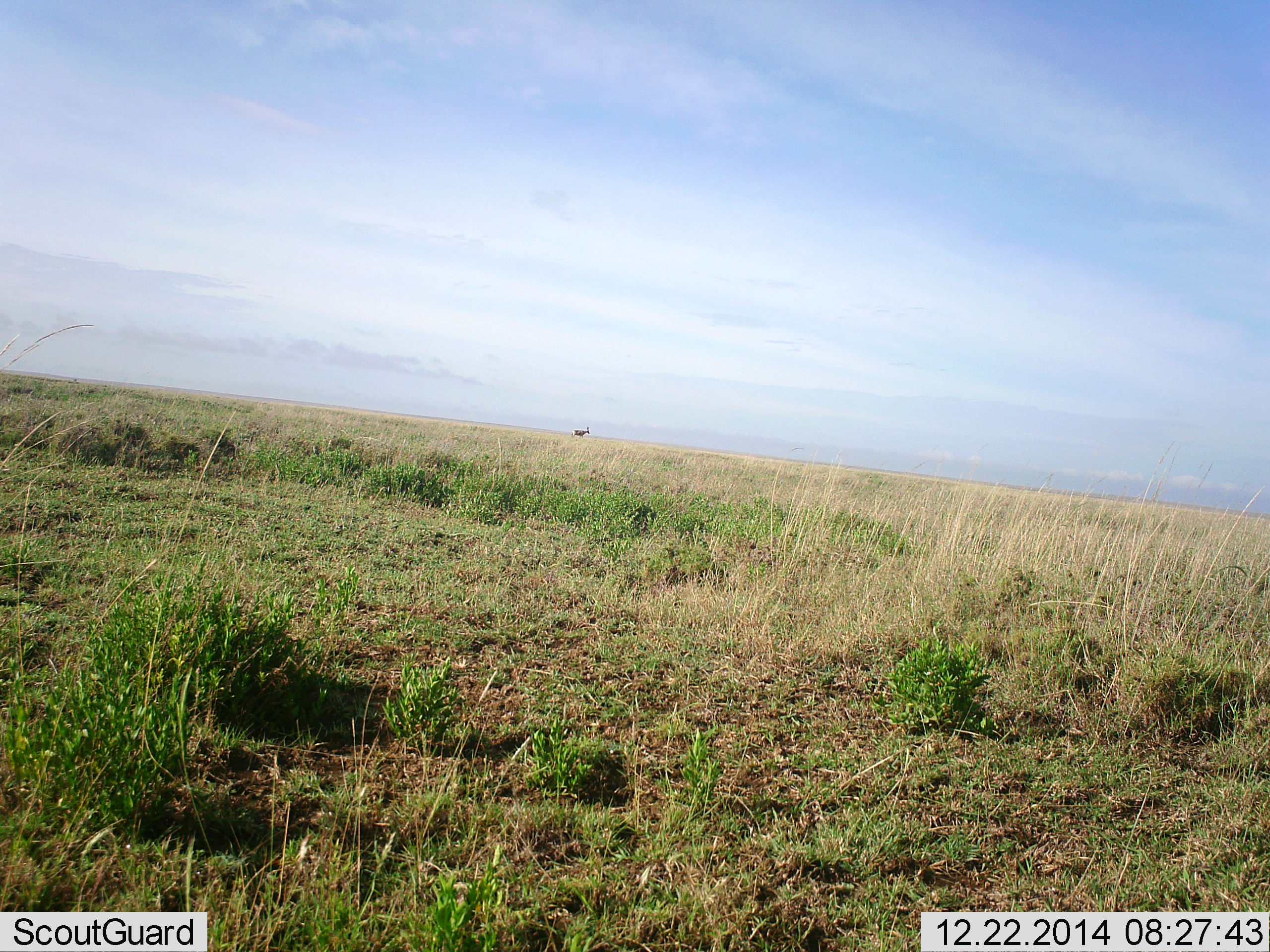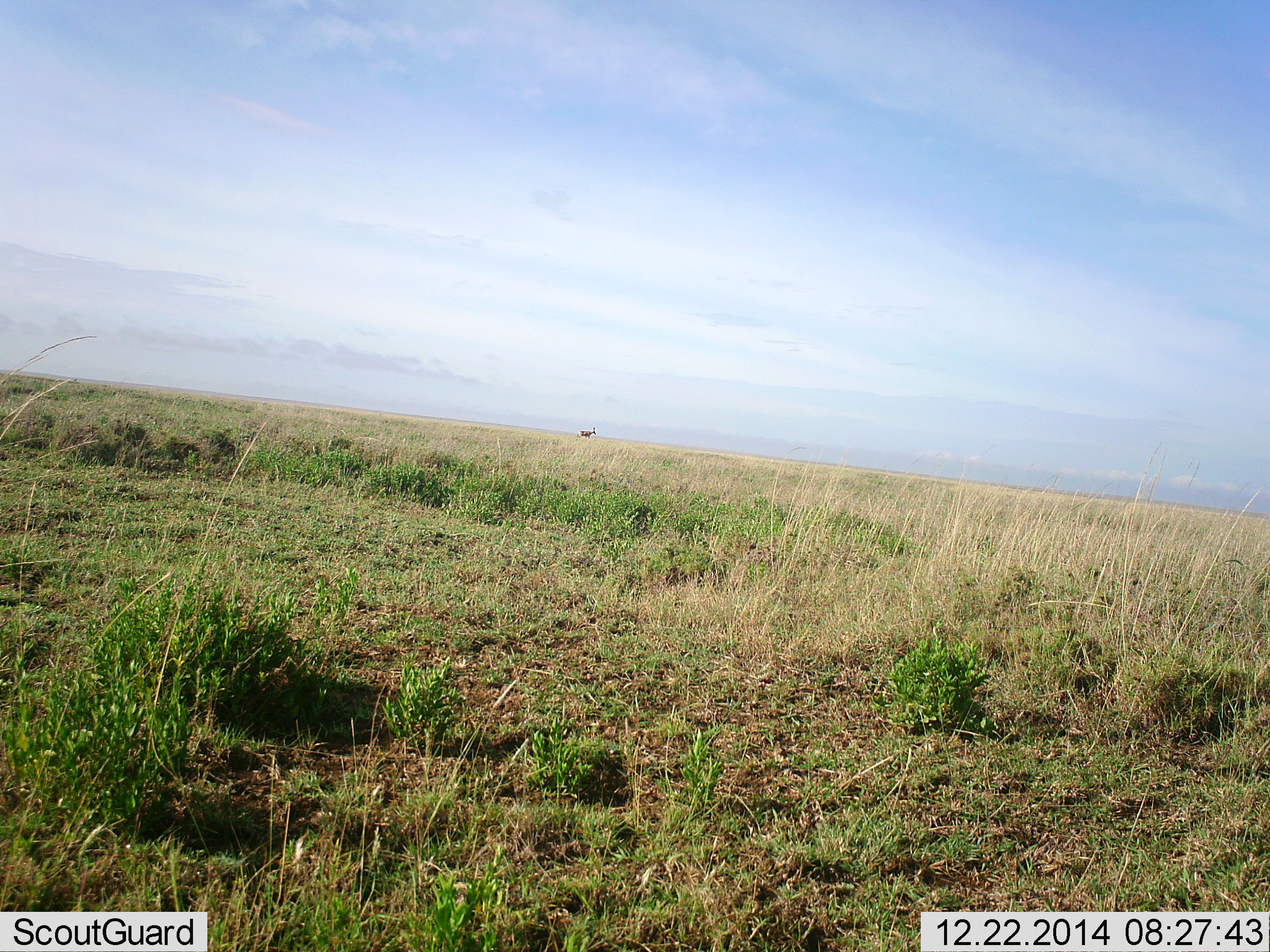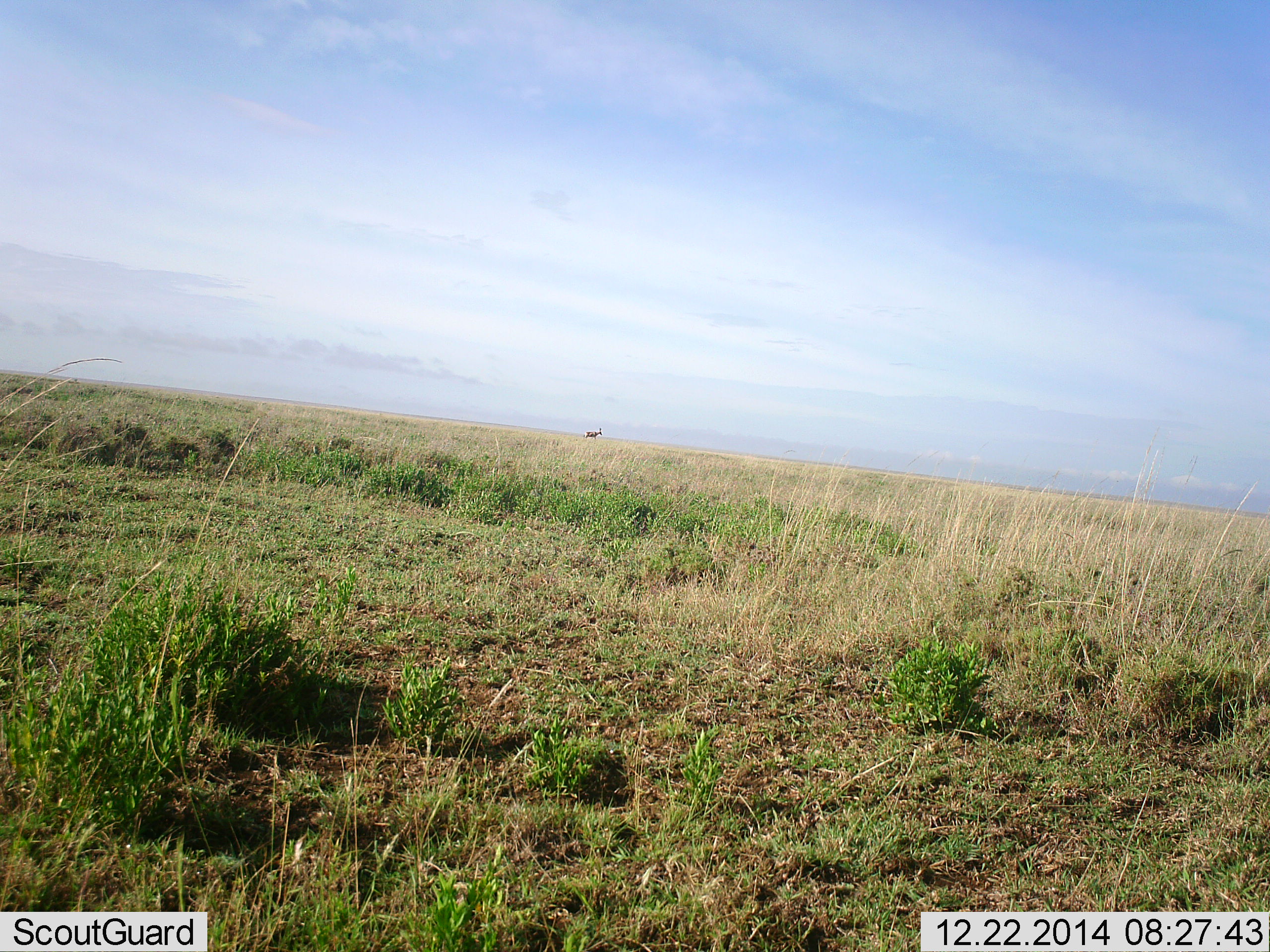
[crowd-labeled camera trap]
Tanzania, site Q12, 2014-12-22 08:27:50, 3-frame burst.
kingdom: Animalia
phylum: Chordata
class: Mammalia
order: Artiodactyla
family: Bovidae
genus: Alcelaphus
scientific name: Alcelaphus buselaphus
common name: hartebeest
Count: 1.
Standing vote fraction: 0%.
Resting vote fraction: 0%.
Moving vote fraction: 100%.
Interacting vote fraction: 0%.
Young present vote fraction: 0%.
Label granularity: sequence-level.